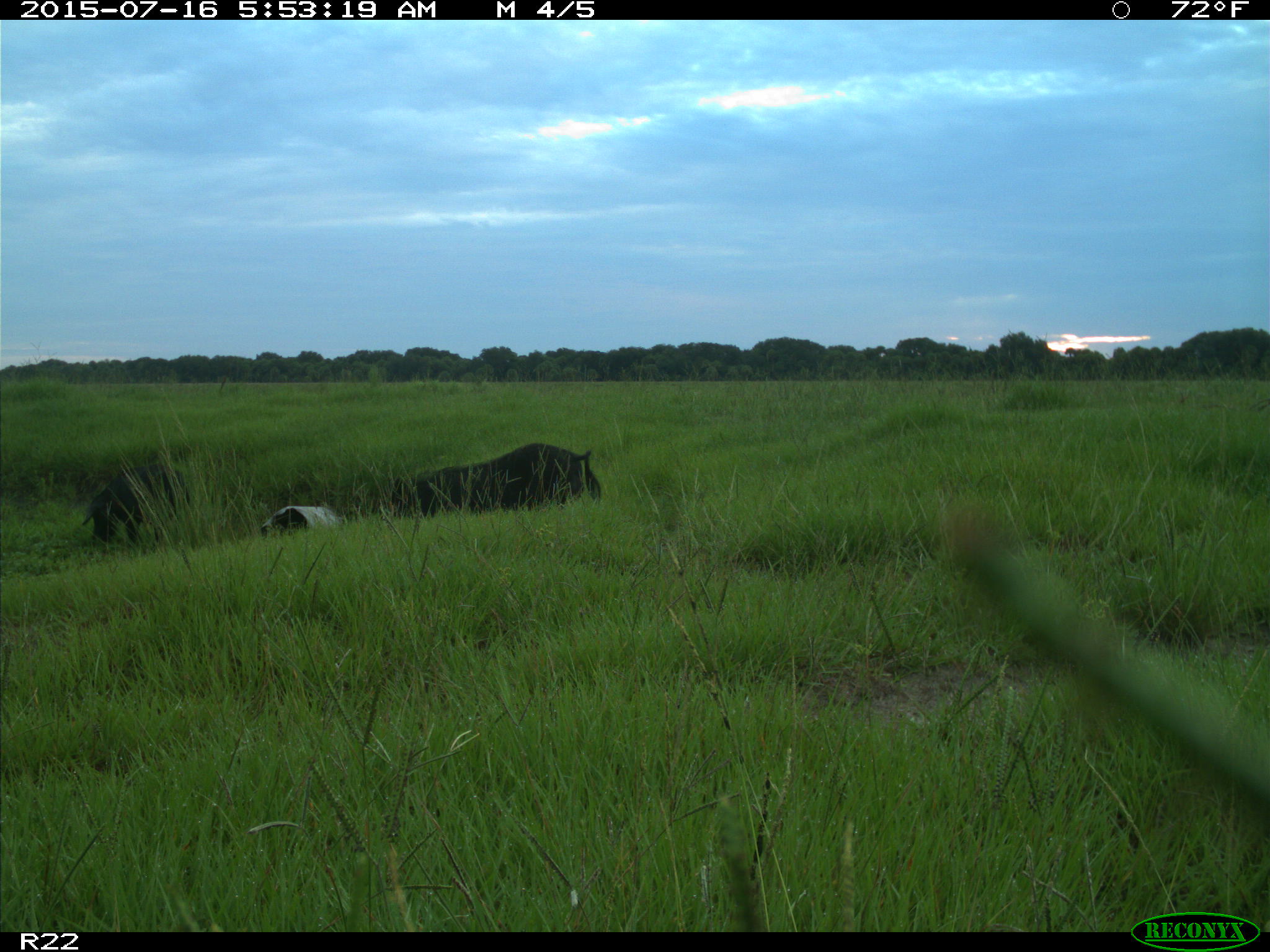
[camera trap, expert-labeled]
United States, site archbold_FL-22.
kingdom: Animalia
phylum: Chordata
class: Mammalia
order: Artiodactyla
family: Bovidae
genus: Bos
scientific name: Bos taurus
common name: domestic cow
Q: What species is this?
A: Bos taurus (domestic cow).